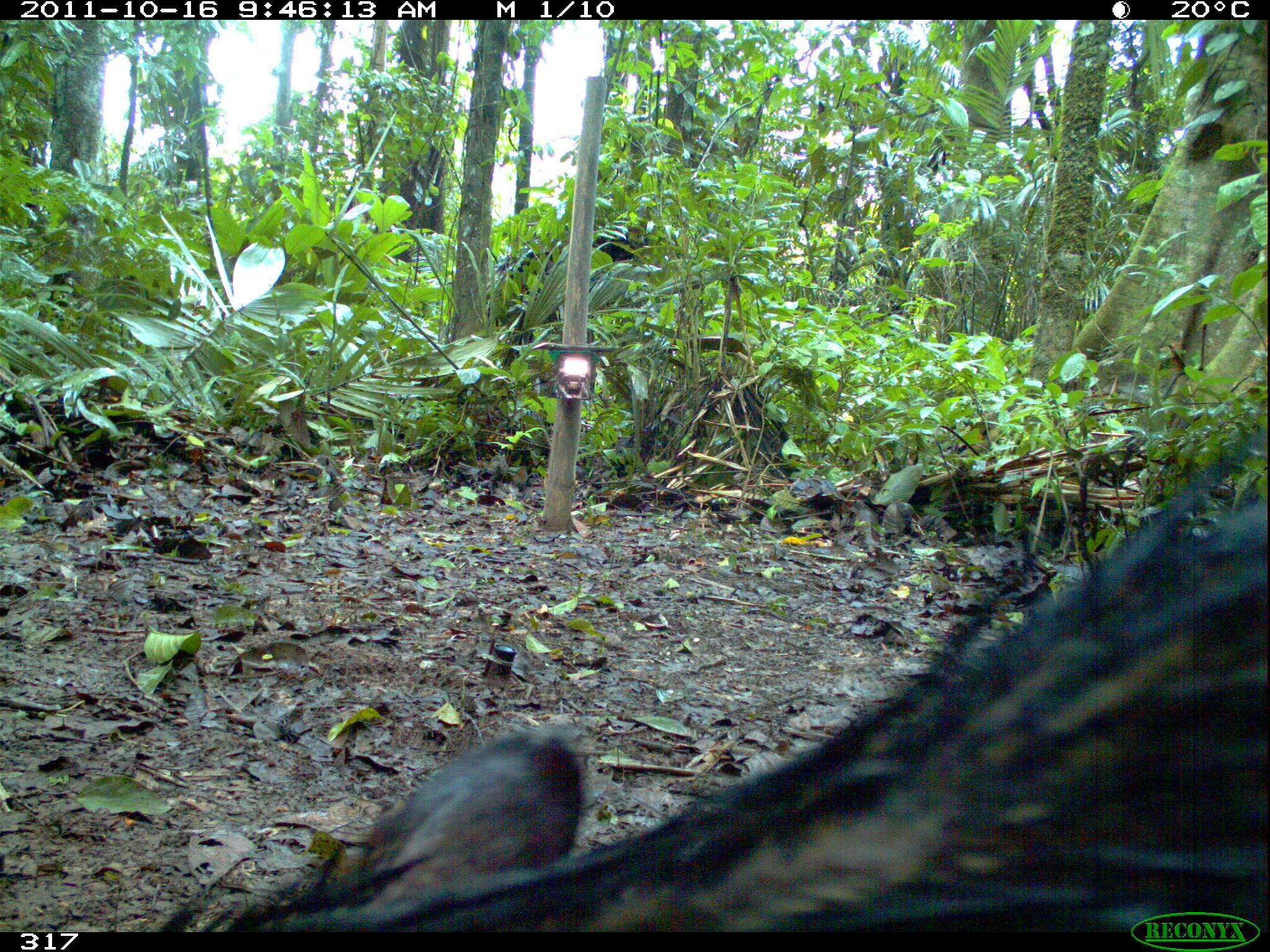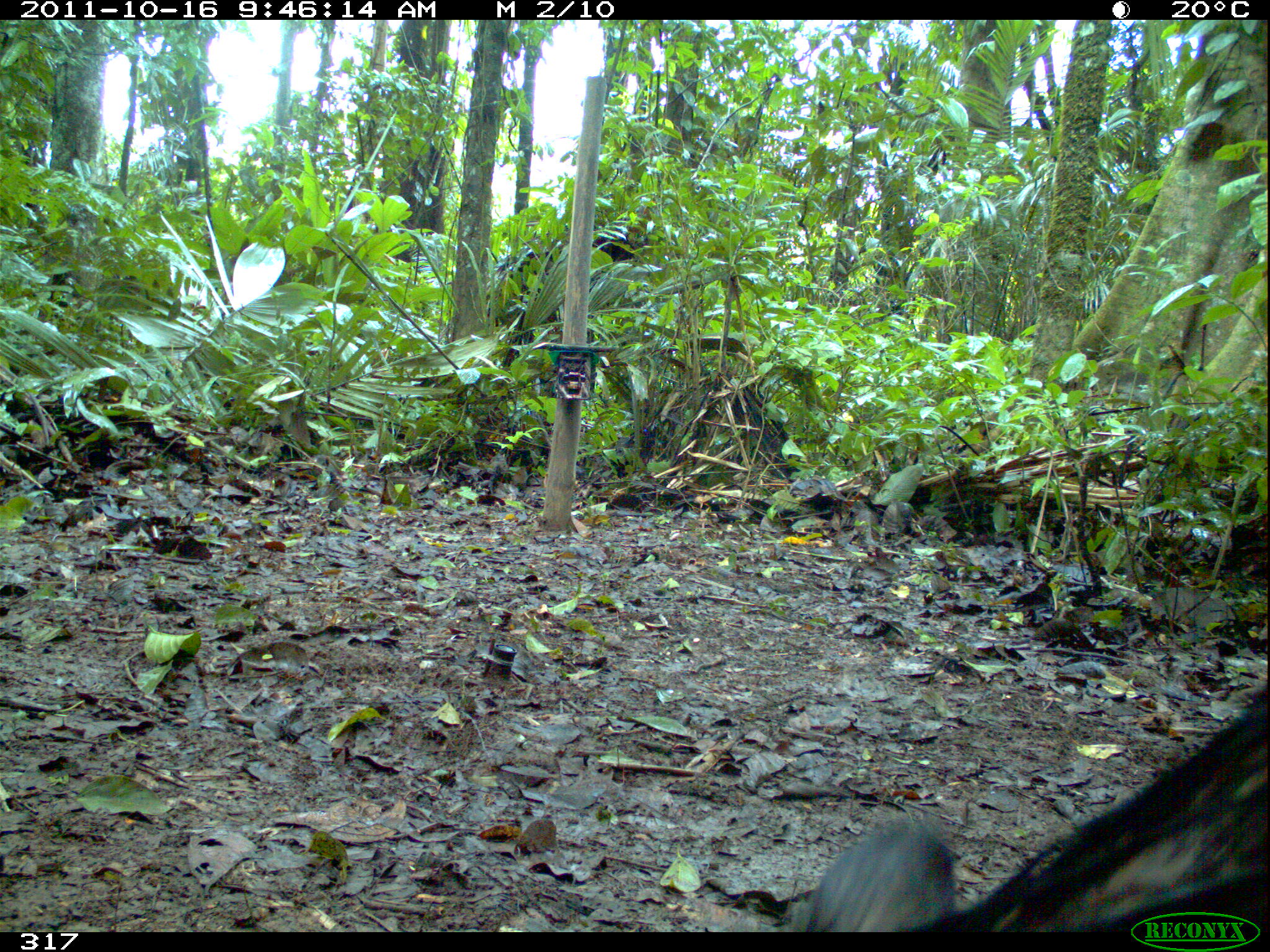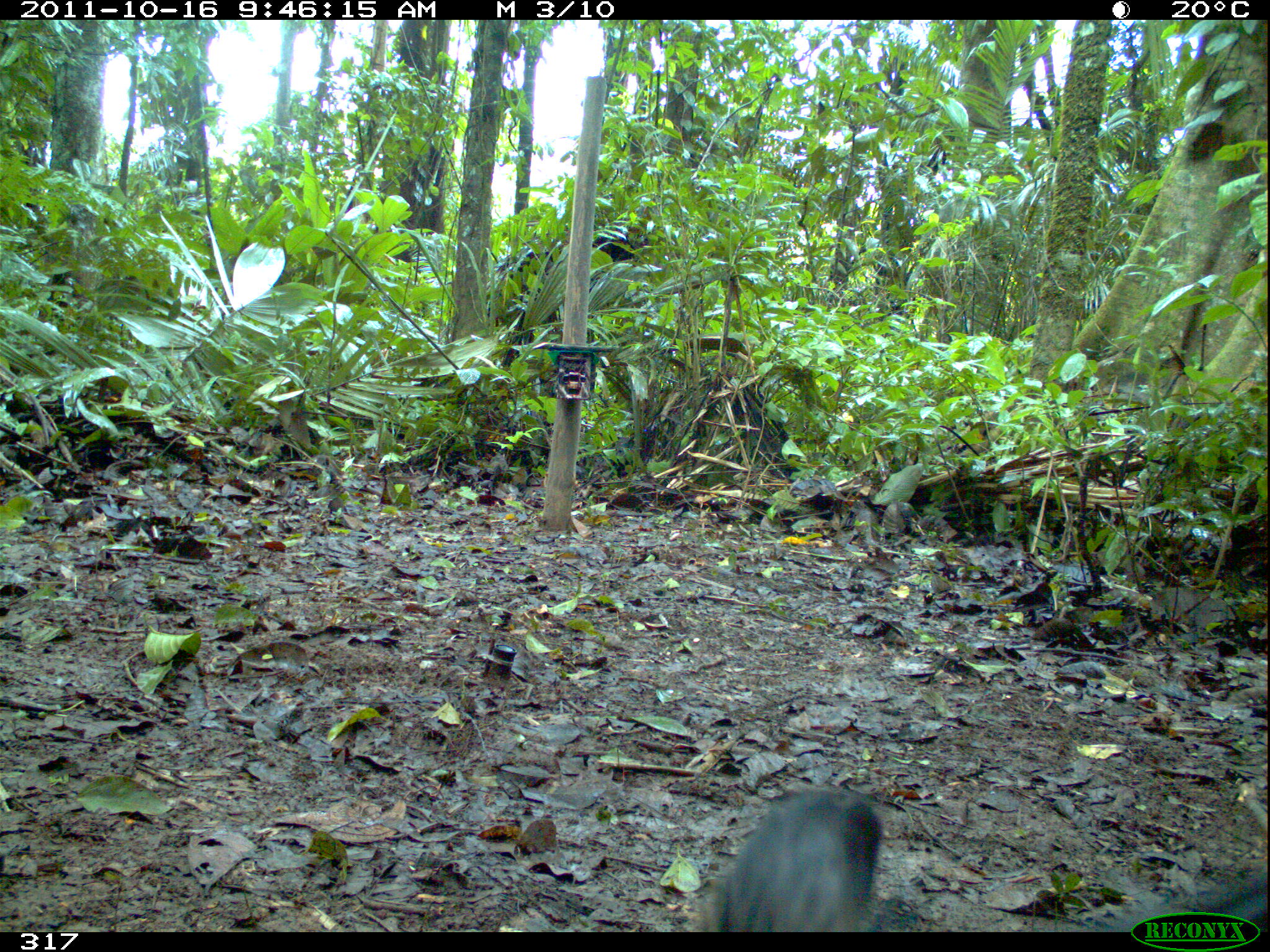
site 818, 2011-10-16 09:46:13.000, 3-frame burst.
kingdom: Animalia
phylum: Chordata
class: Mammalia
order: Artiodactyla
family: Tayassuidae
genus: Tayassu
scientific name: Tayassu pecari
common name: white-lipped peccary